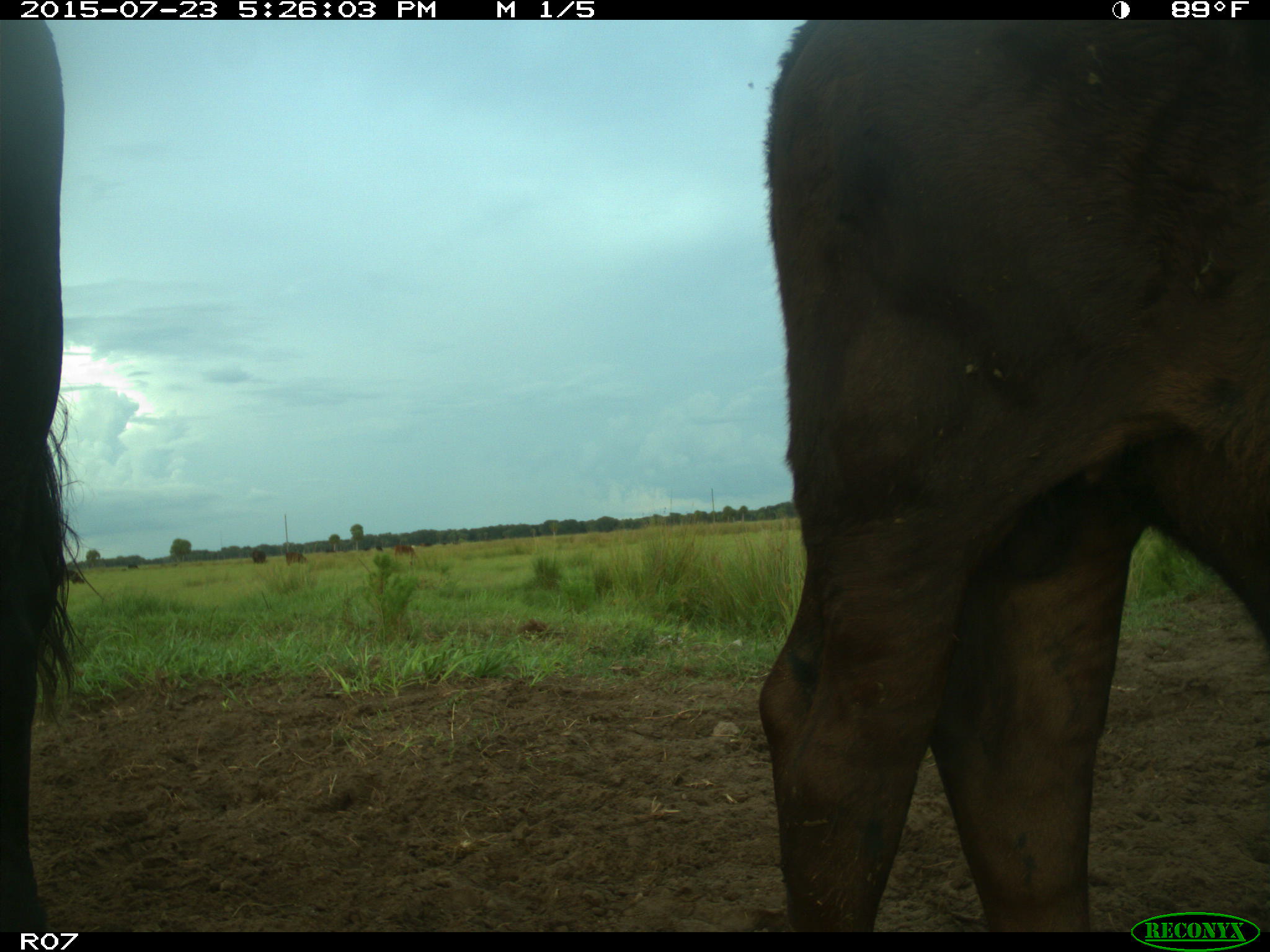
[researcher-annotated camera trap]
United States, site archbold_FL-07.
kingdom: Animalia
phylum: Chordata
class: Mammalia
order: Artiodactyla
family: Bovidae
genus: Bos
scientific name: Bos taurus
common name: domestic cow